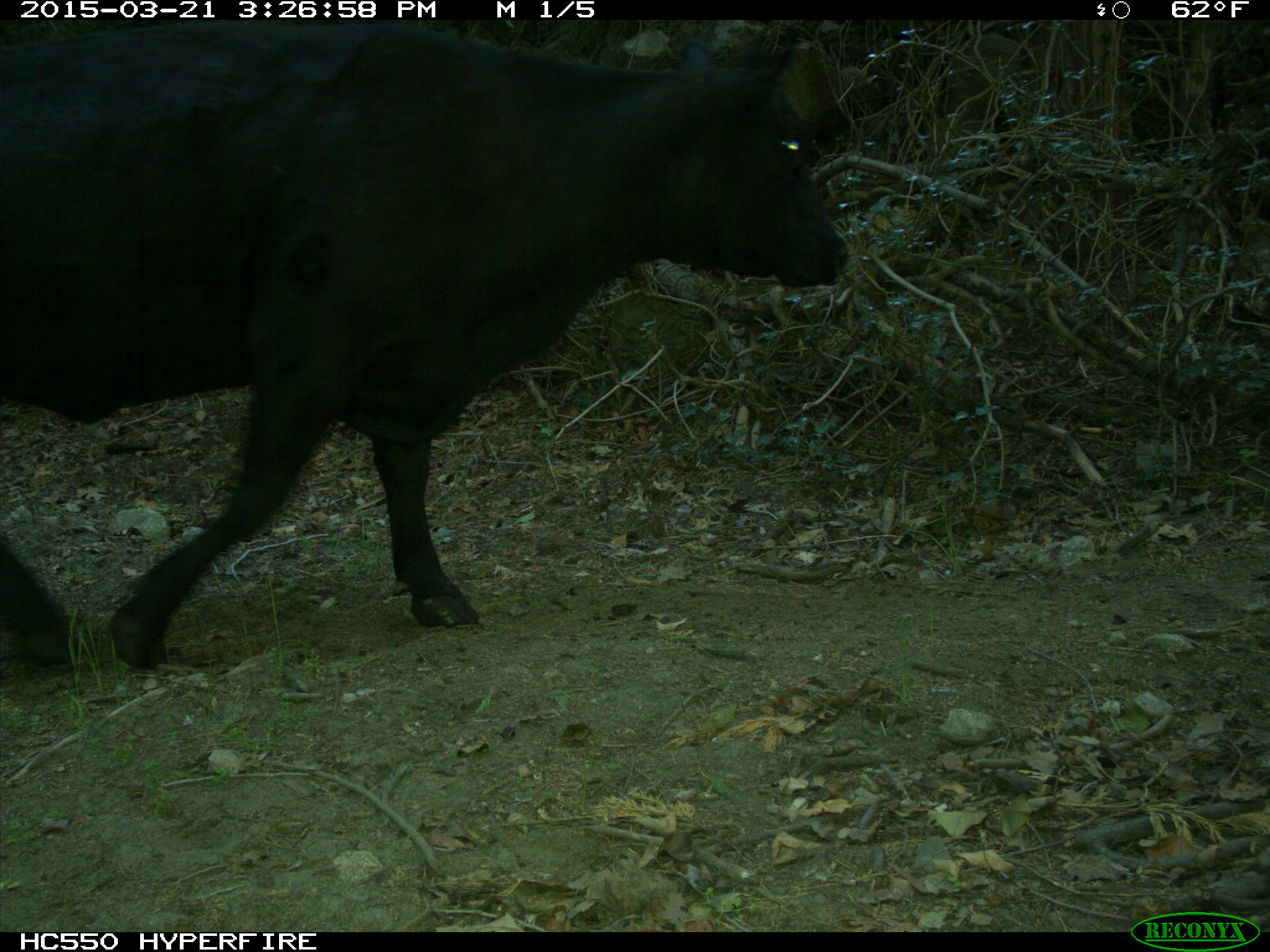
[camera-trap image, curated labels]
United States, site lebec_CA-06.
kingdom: Animalia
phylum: Chordata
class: Mammalia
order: Artiodactyla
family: Bovidae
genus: Bos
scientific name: Bos taurus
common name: domestic cow